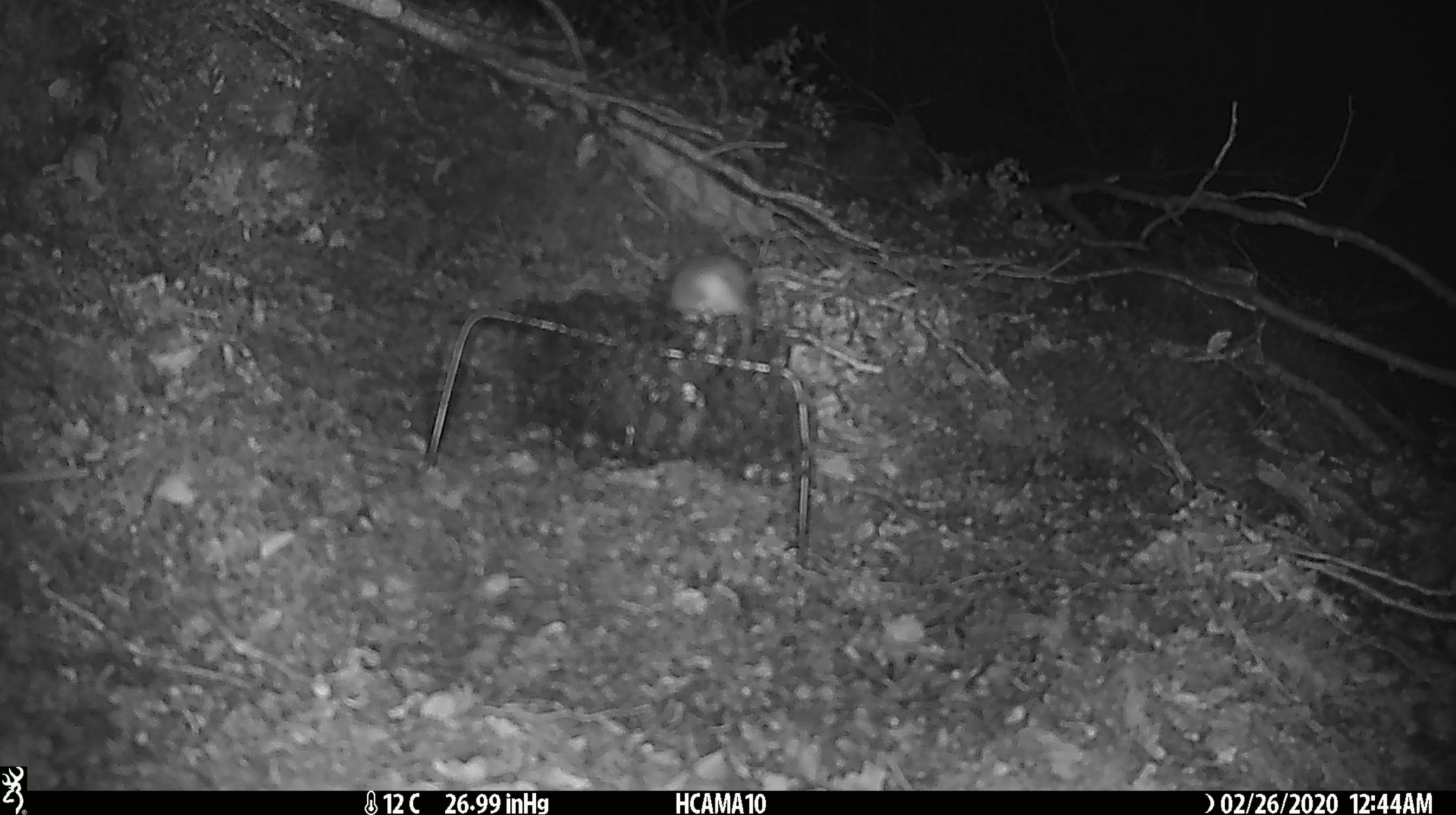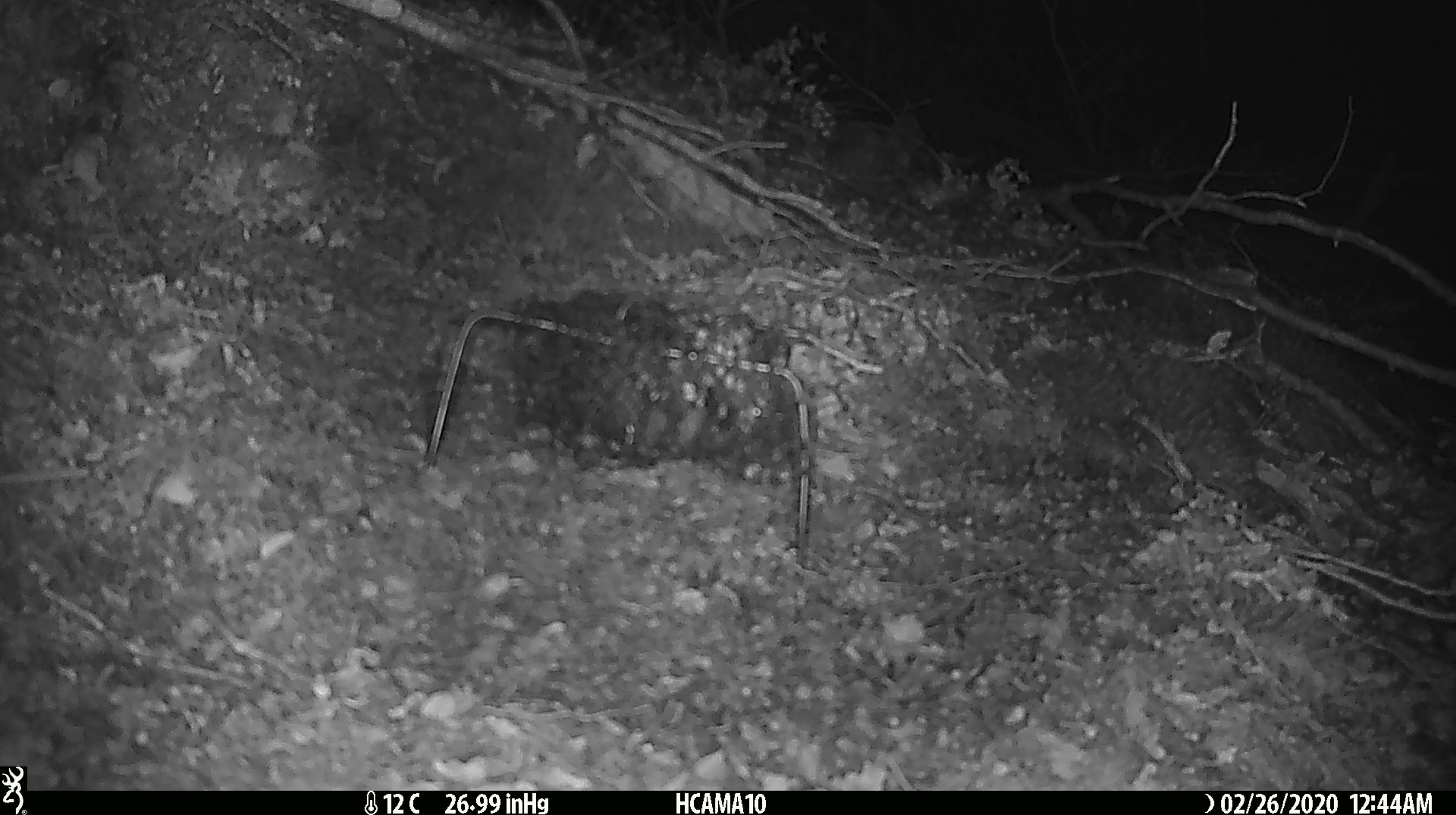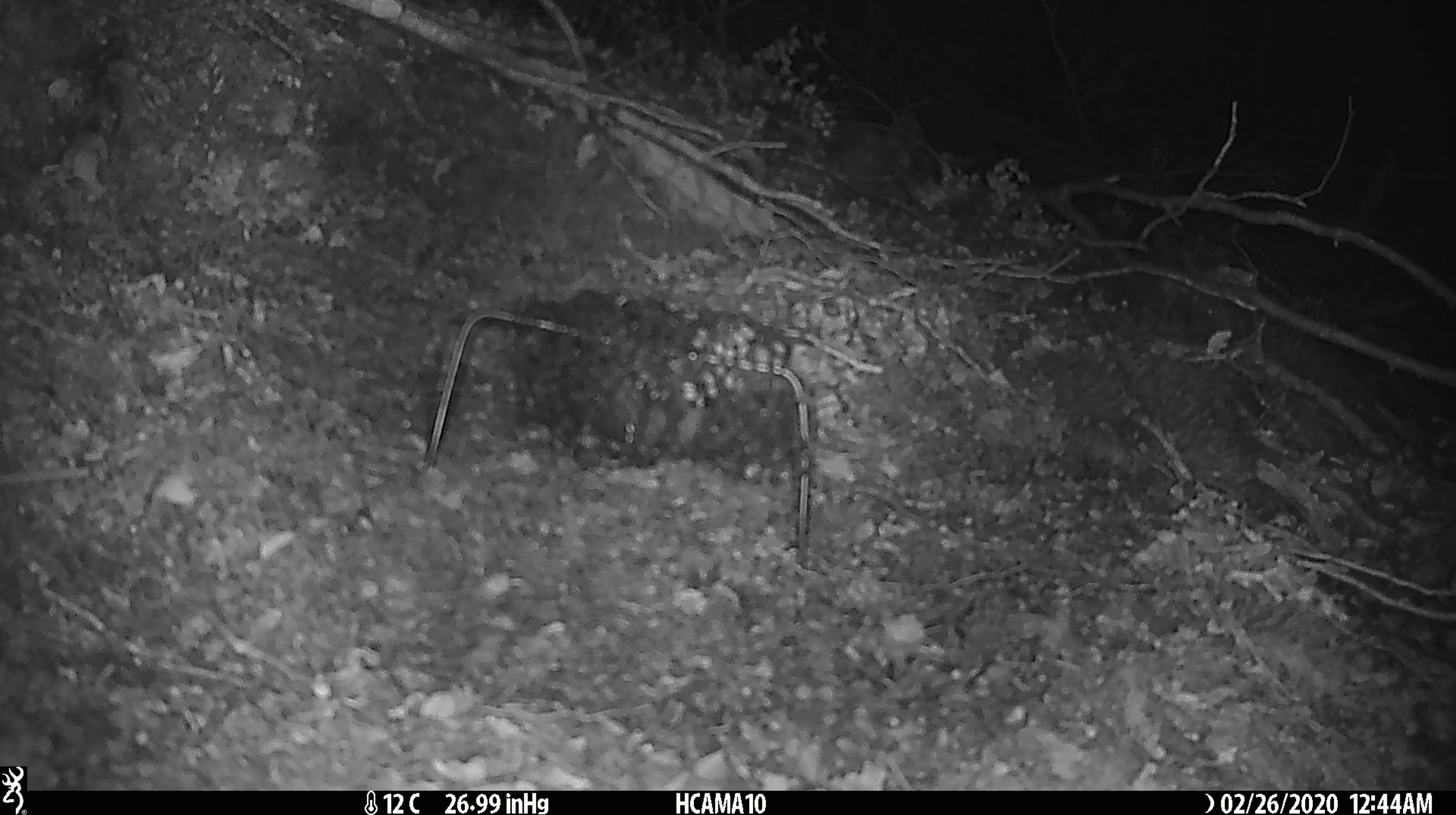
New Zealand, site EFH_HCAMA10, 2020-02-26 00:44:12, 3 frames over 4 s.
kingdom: Animalia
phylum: Chordata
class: Mammalia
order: Rodentia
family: Muridae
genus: Mus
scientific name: Mus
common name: mouse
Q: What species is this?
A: Mouse (Mus).